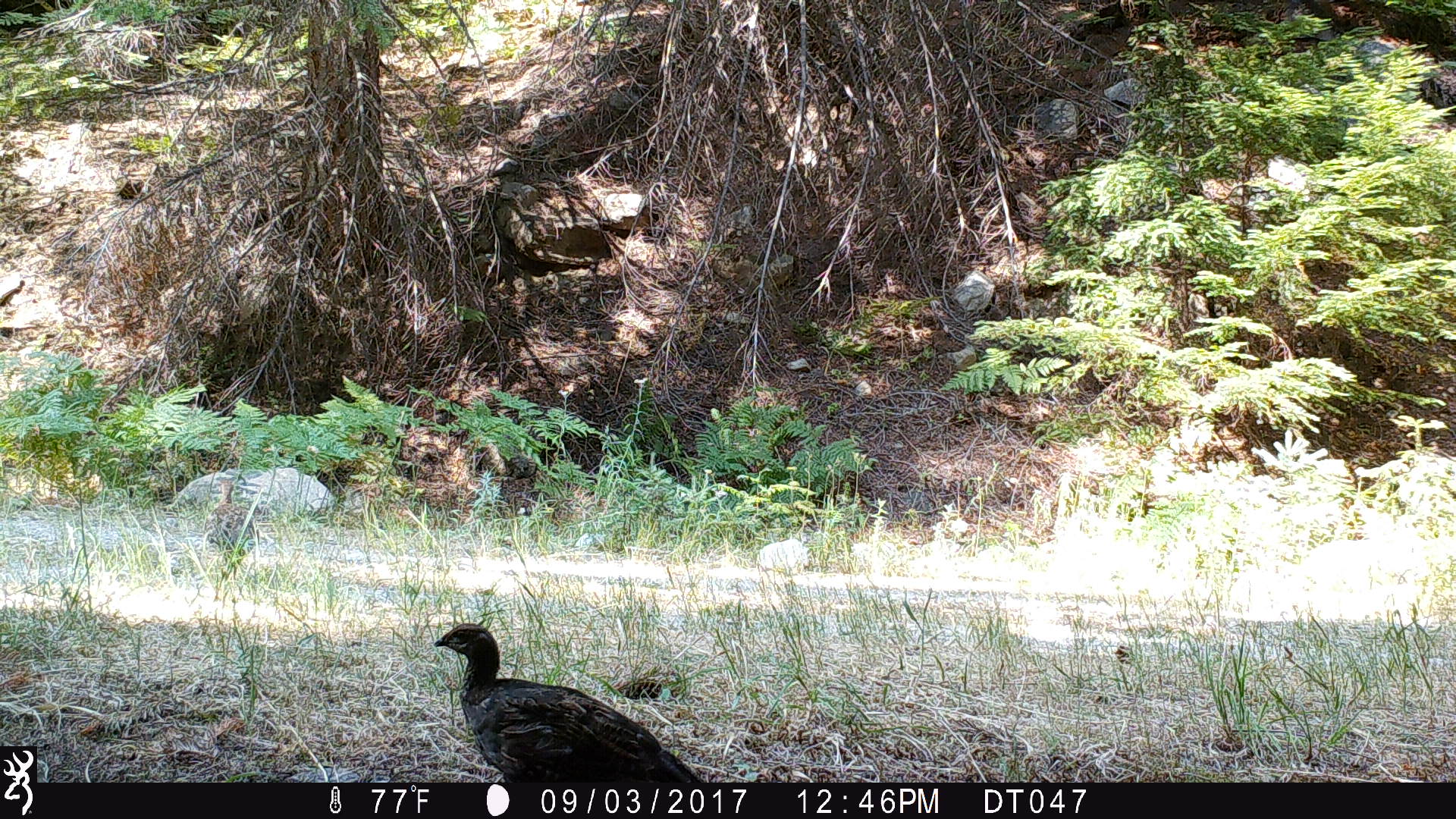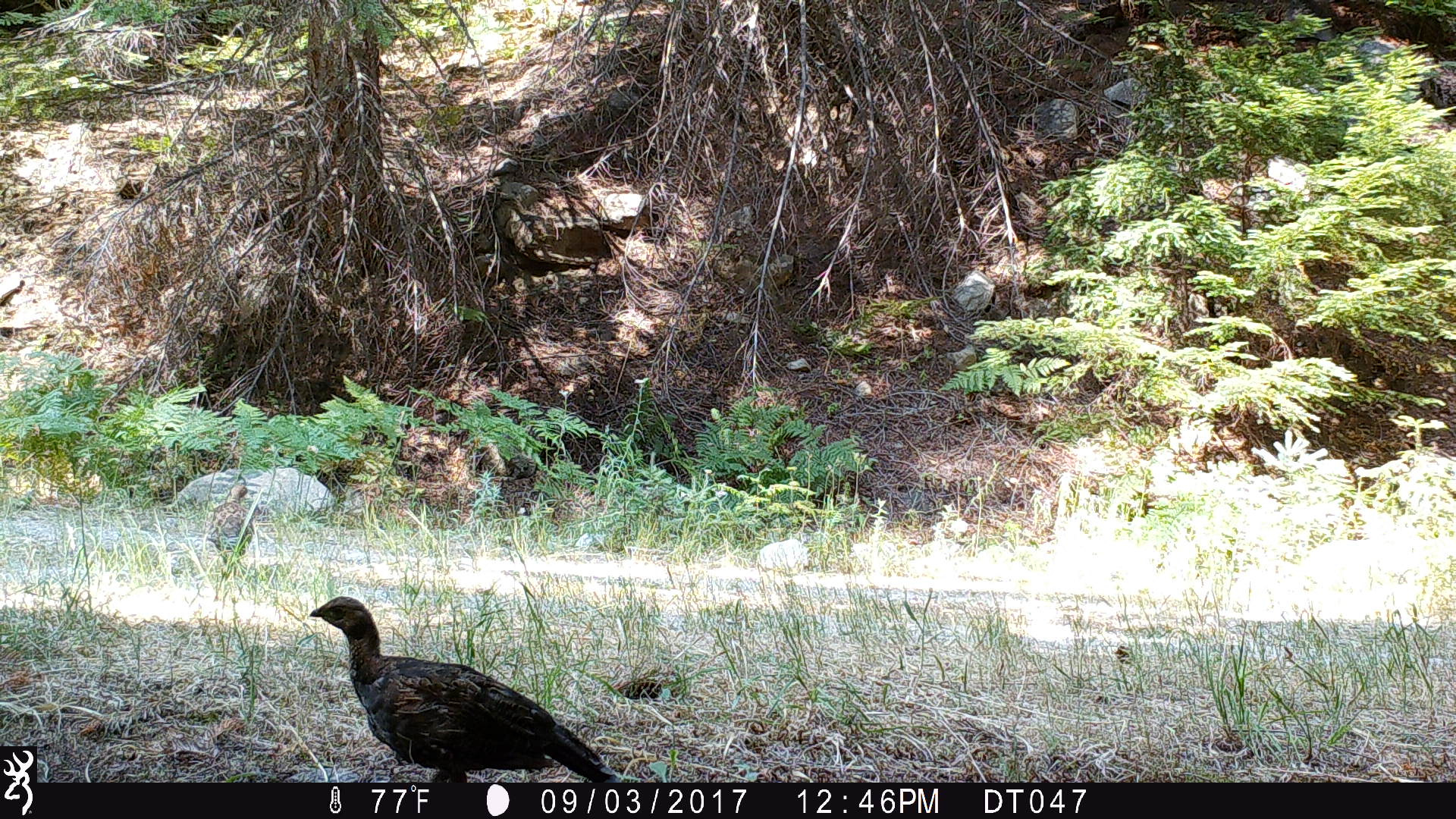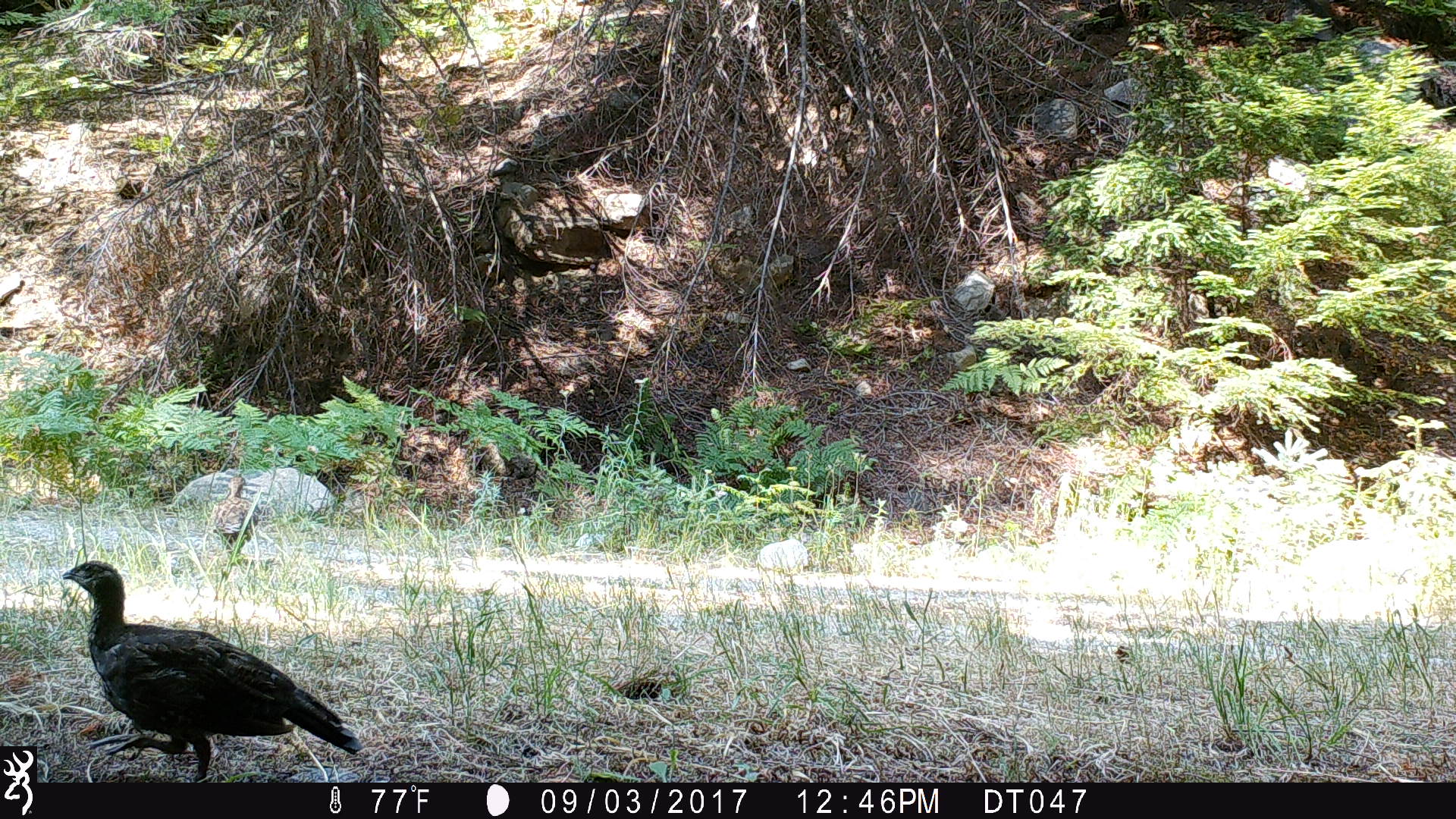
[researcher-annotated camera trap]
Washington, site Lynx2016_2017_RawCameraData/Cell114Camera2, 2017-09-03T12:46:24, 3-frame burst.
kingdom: Animalia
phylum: Chordata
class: Aves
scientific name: Aves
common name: birds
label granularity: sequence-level